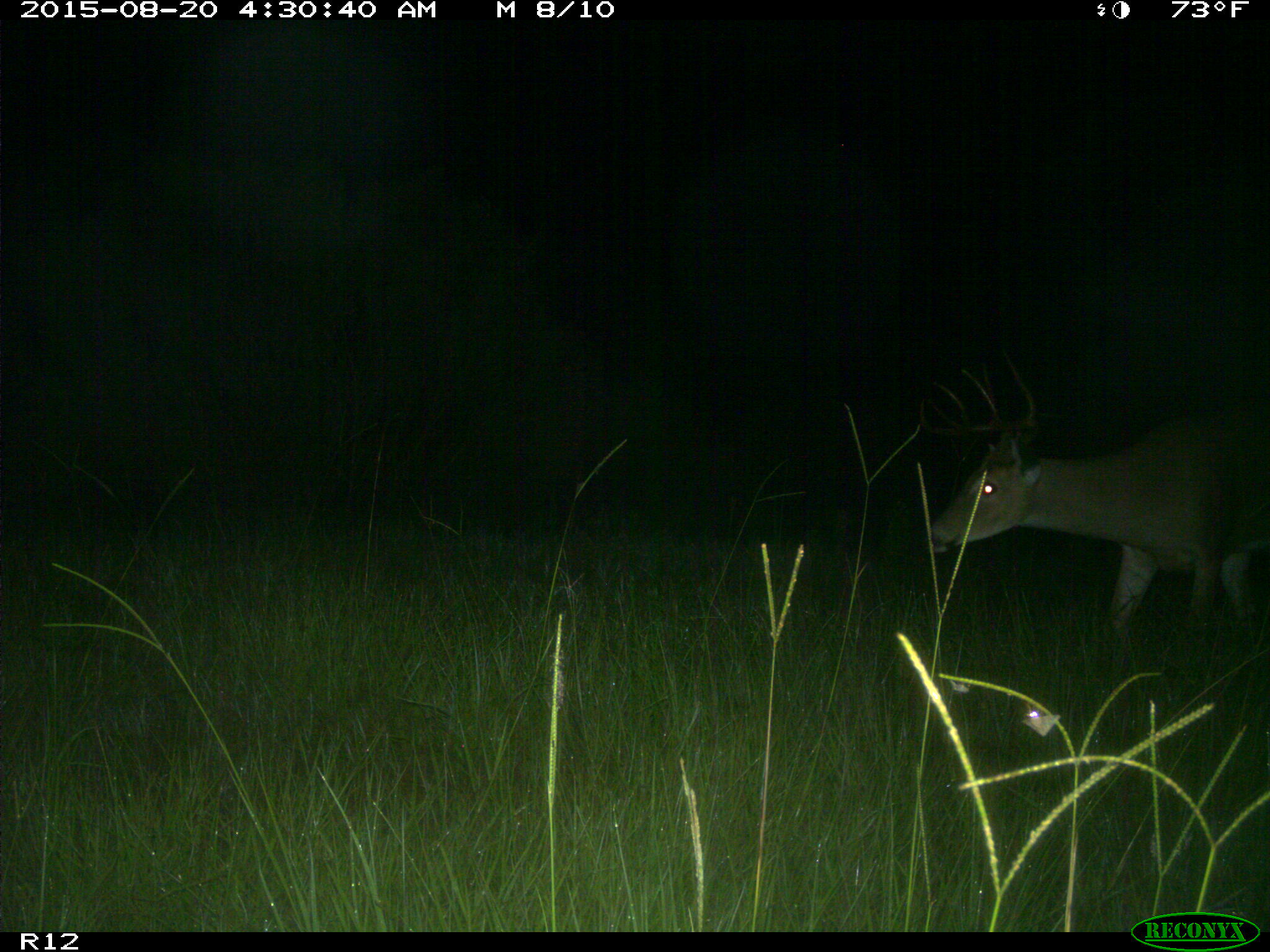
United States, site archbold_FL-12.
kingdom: Animalia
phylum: Chordata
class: Mammalia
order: Artiodactyla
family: Cervidae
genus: Odocoileus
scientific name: Odocoileus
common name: deer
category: unidentified deer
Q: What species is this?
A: Unidentified deer (deer) (Odocoileus).